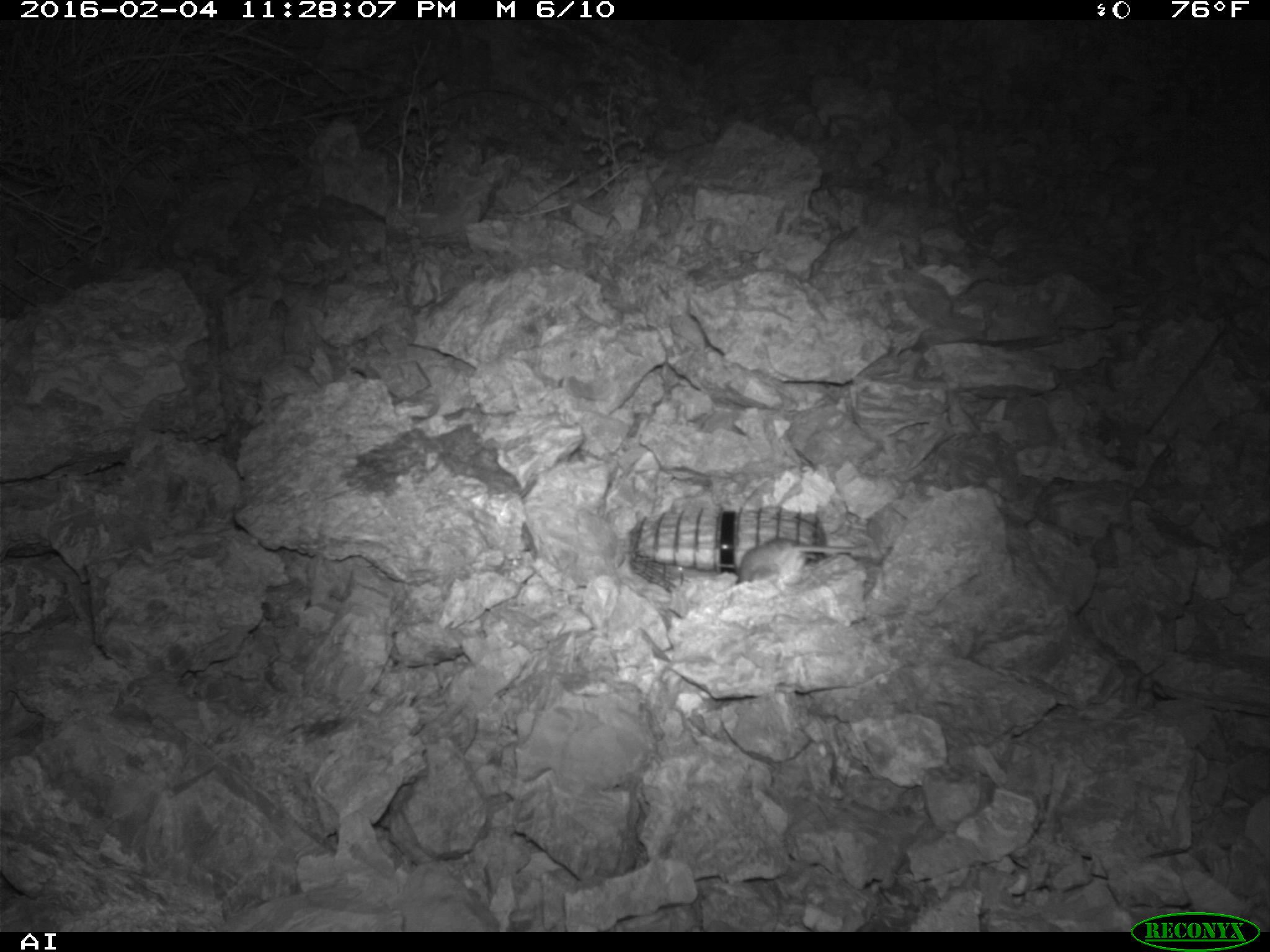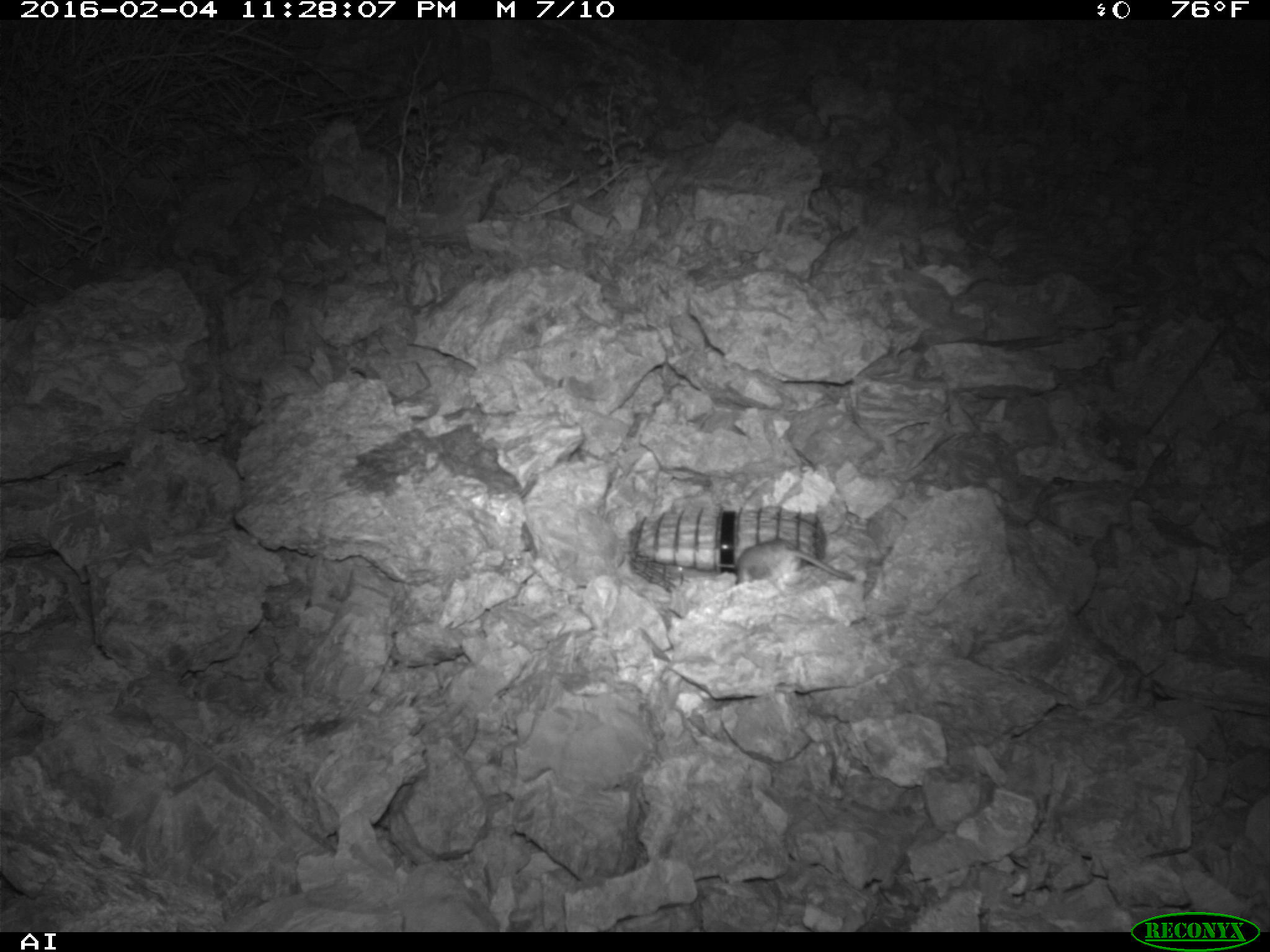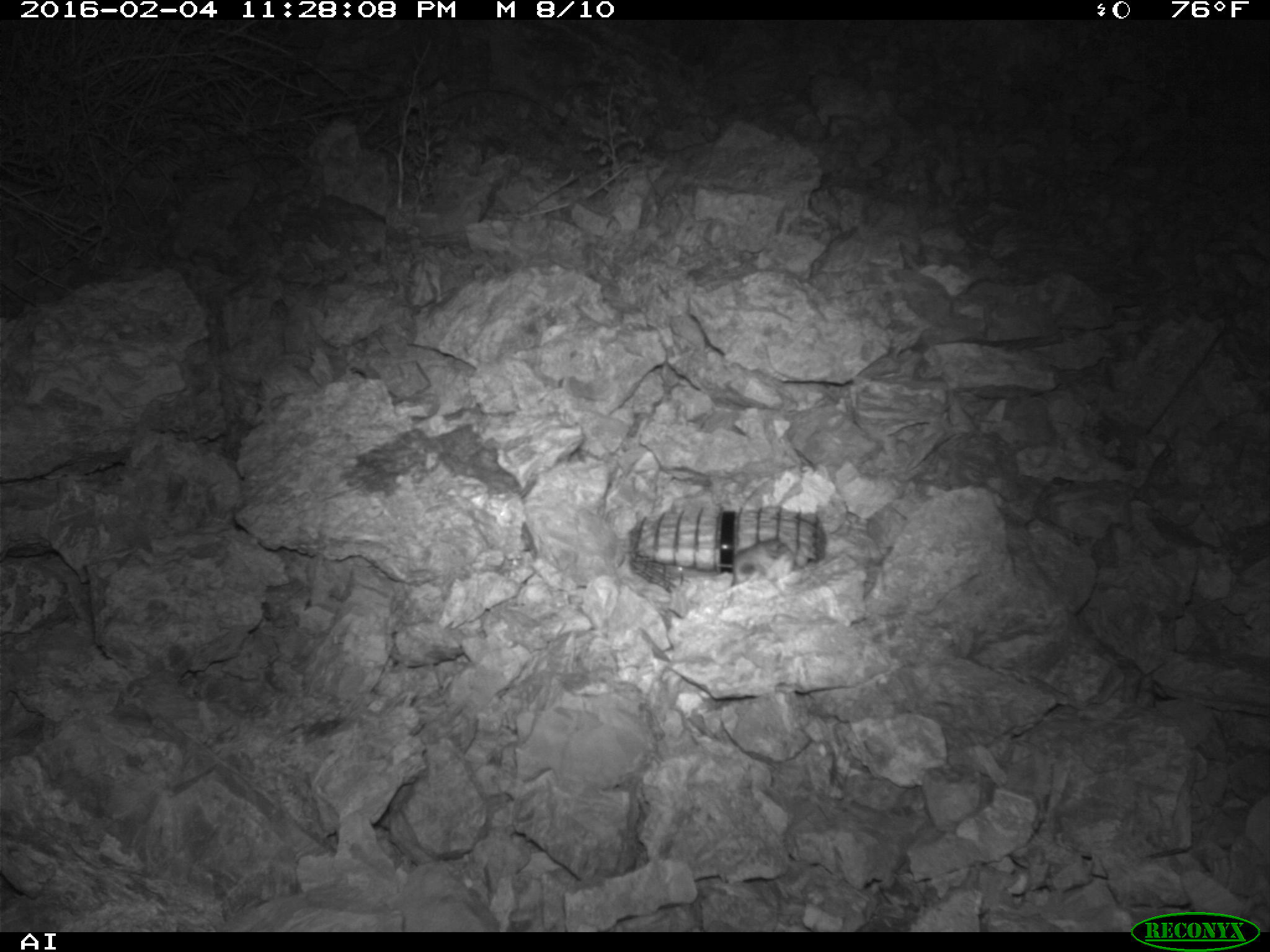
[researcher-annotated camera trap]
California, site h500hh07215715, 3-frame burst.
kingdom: Animalia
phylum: Chordata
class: Mammalia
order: Rodentia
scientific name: Rodentia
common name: rodent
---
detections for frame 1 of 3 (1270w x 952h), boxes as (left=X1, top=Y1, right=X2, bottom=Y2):
rodent: (left=737, top=537, right=867, bottom=582)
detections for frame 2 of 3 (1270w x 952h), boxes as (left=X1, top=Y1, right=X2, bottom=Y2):
rodent: (left=735, top=537, right=854, bottom=585)